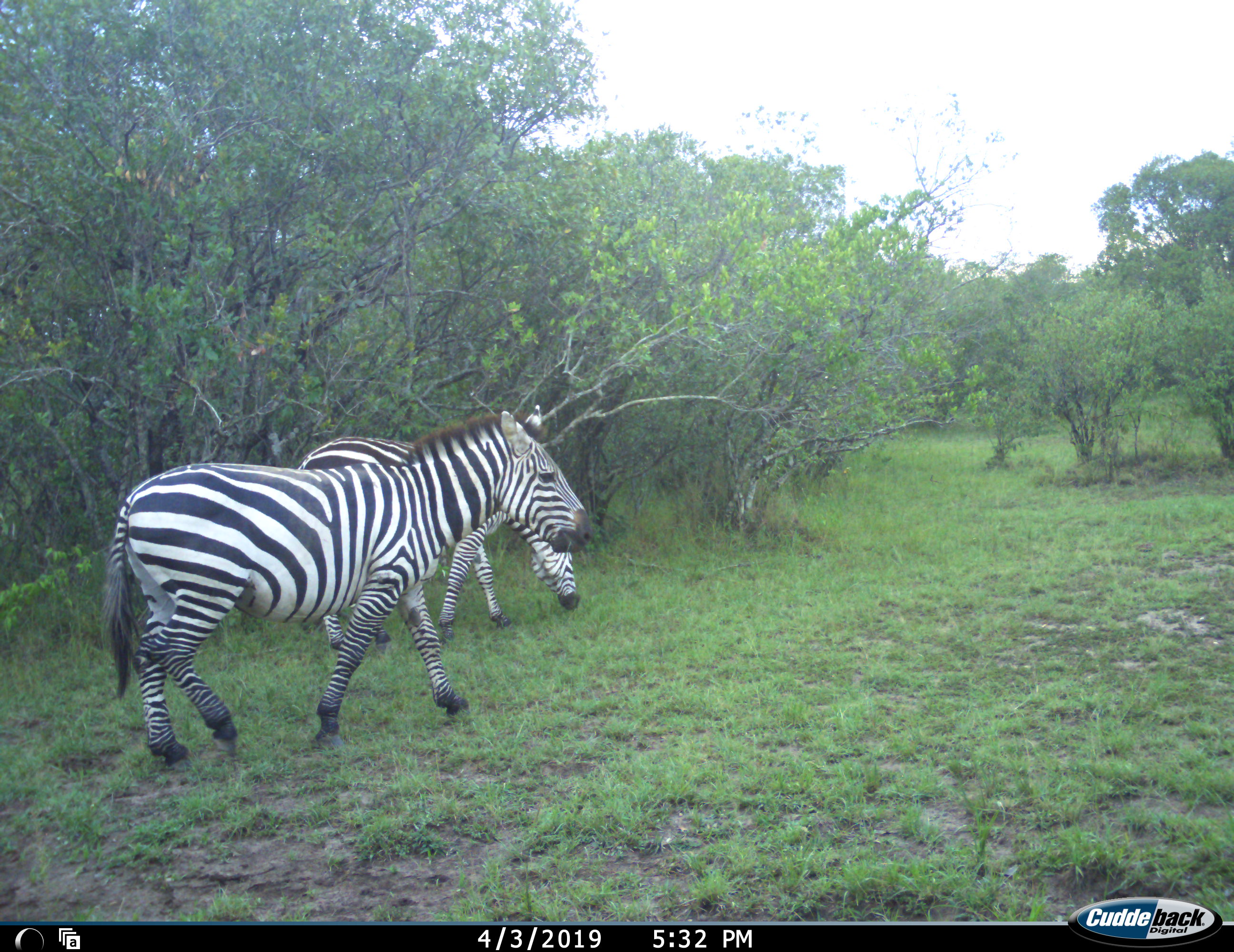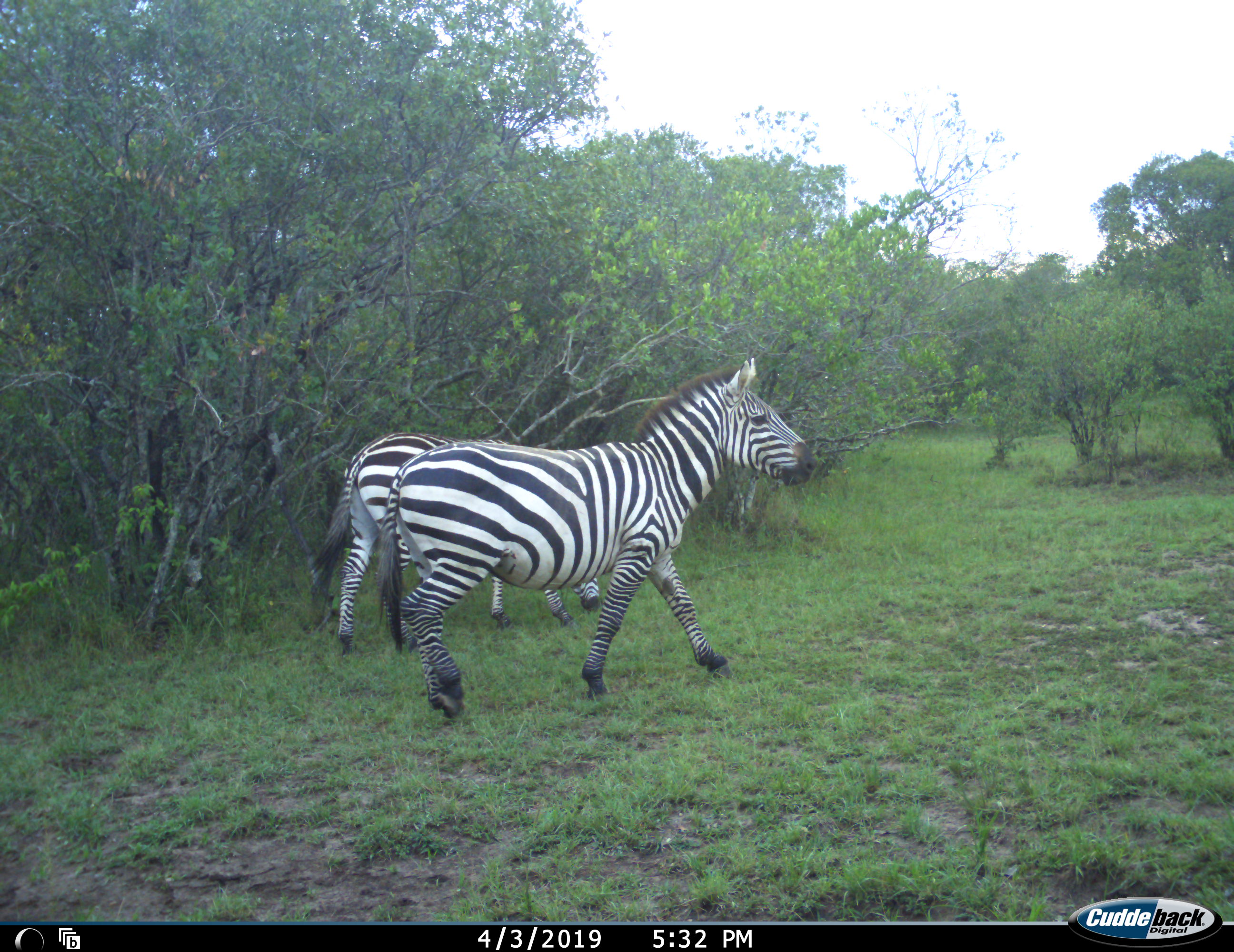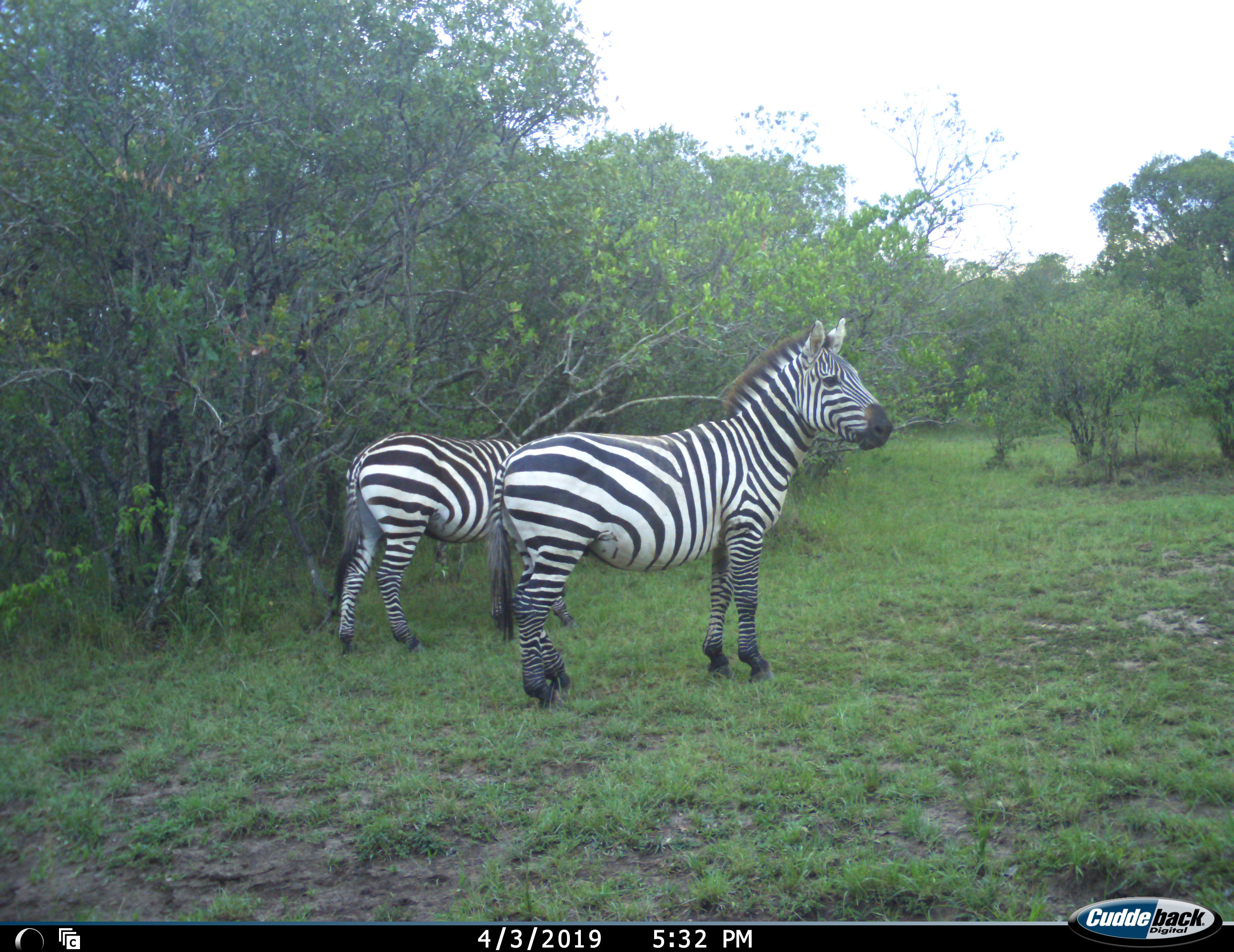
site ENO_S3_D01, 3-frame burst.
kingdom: Animalia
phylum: Chordata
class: Mammalia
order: Perissodactyla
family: Equidae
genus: Equus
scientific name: Equus quagga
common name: plains zebra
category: zebraplains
Zebraplains (plains zebra) (Equus quagga), count 2. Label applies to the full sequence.